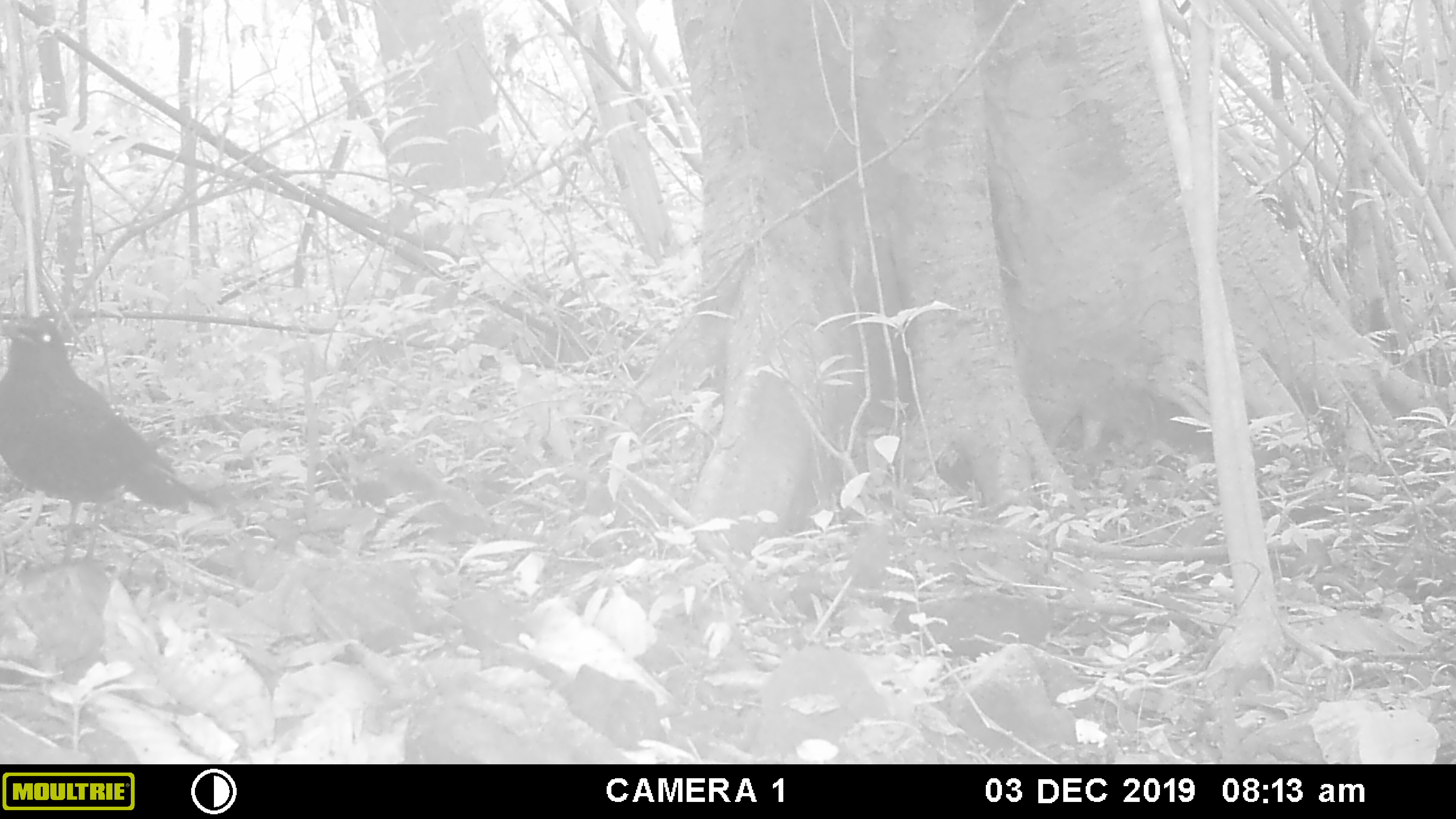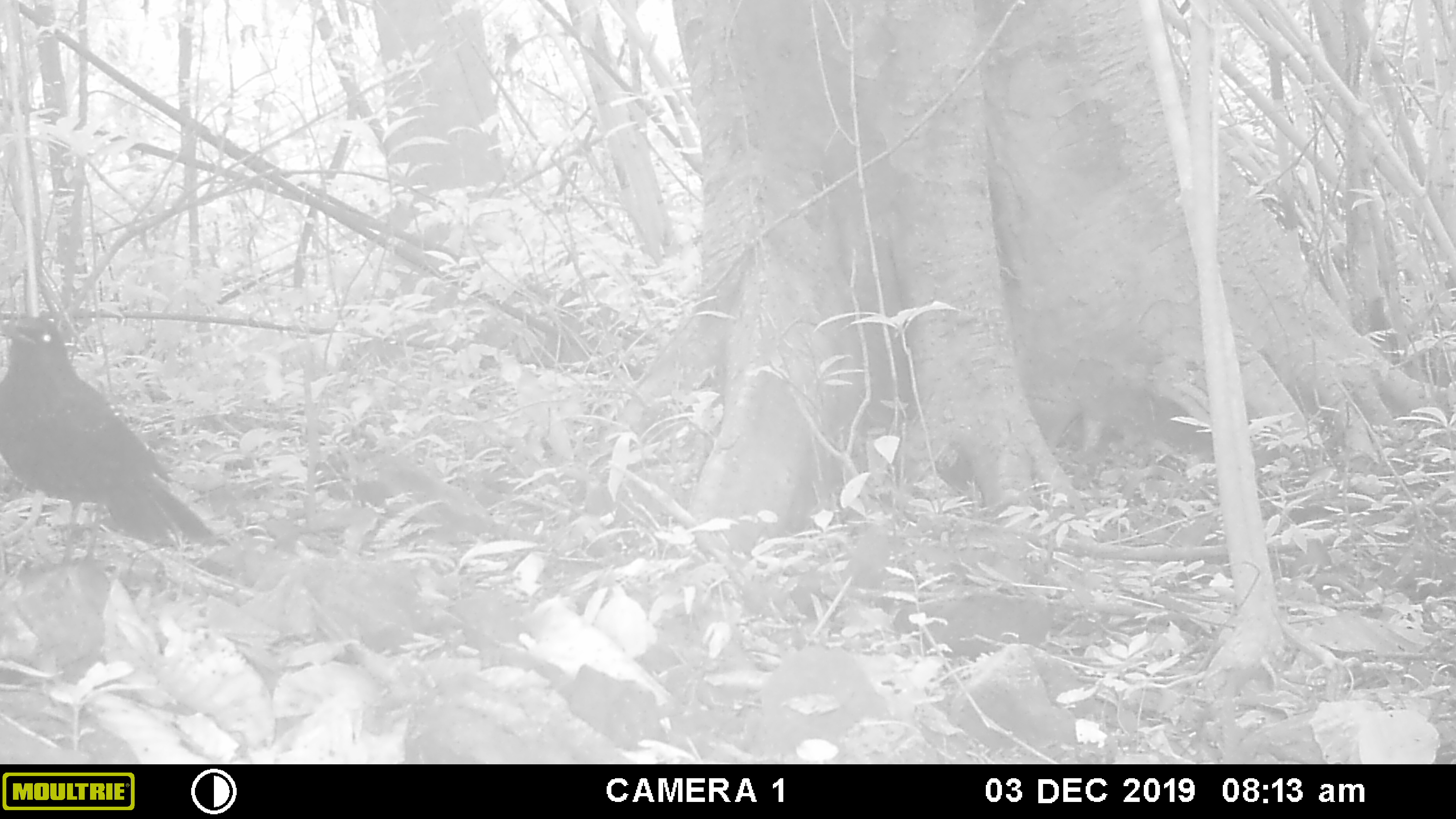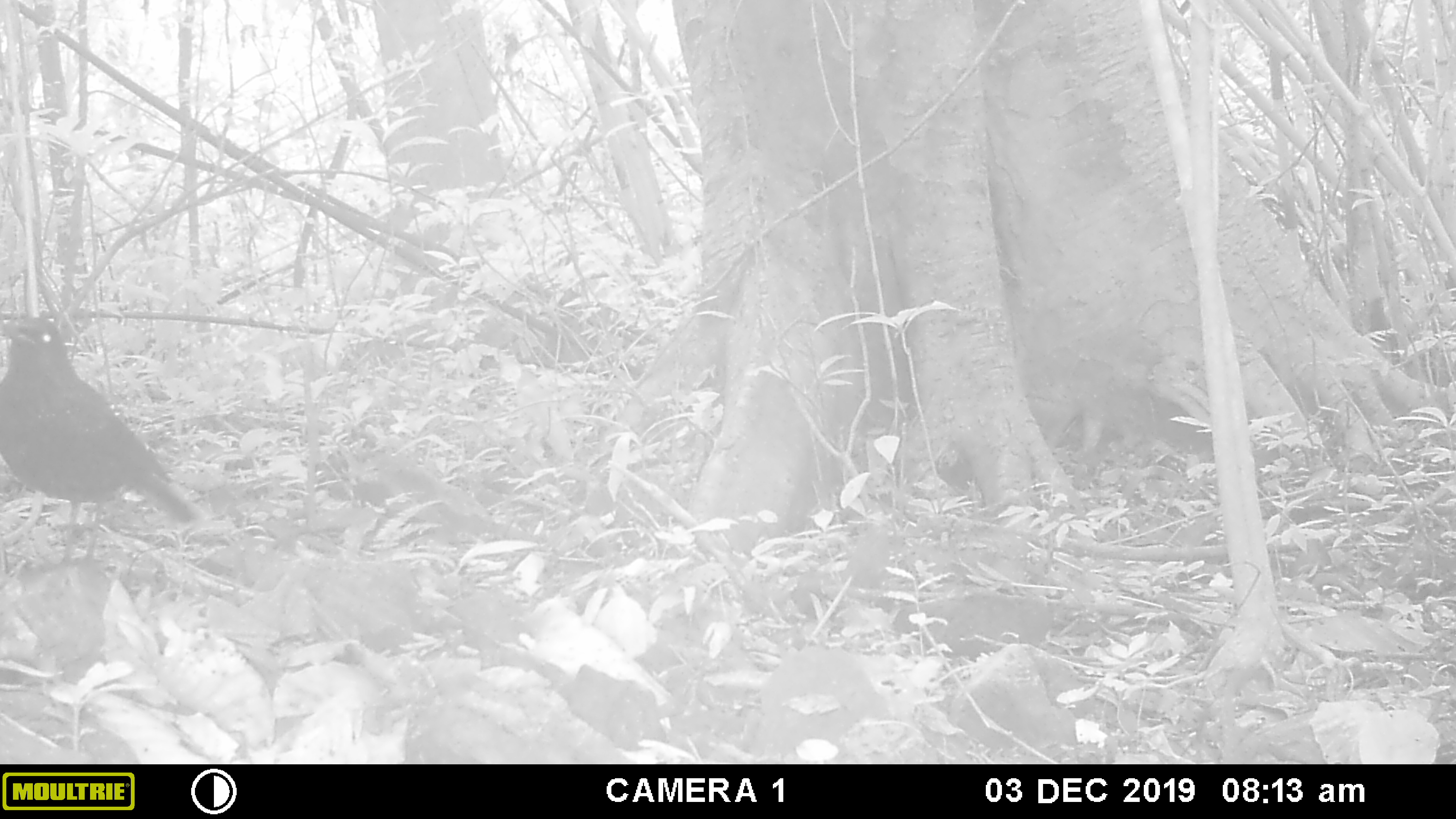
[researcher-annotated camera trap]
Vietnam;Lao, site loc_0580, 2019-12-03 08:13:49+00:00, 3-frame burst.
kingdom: Animalia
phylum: Chordata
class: Aves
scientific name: Aves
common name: bird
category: unidentified bird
Unidentified bird (bird) (Aves). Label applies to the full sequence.